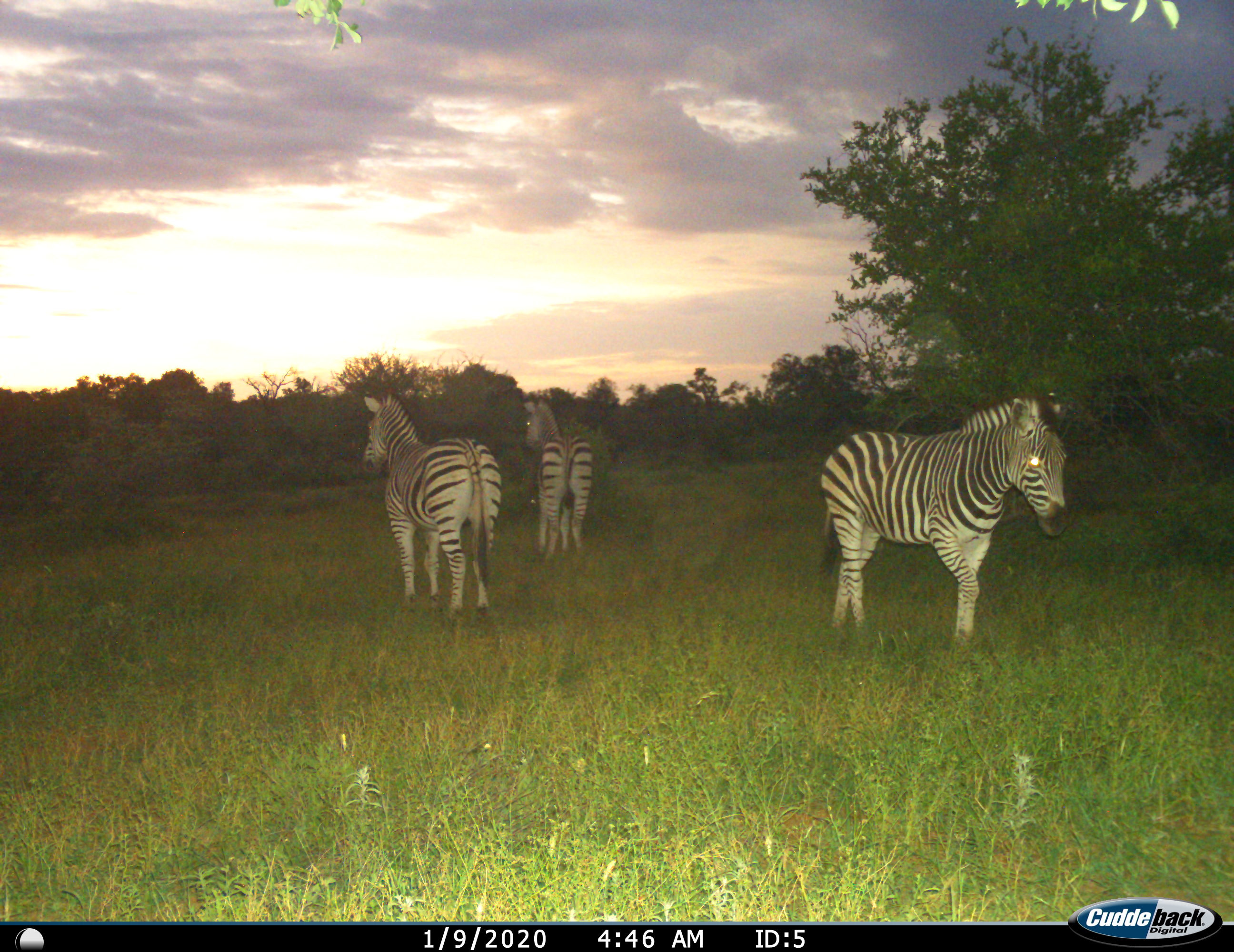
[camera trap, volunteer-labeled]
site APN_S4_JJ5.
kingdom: Animalia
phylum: Chordata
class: Mammalia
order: Perissodactyla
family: Equidae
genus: Equus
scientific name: Equus quagga burchellii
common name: burchell's zebra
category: zebraburchells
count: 3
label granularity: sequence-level